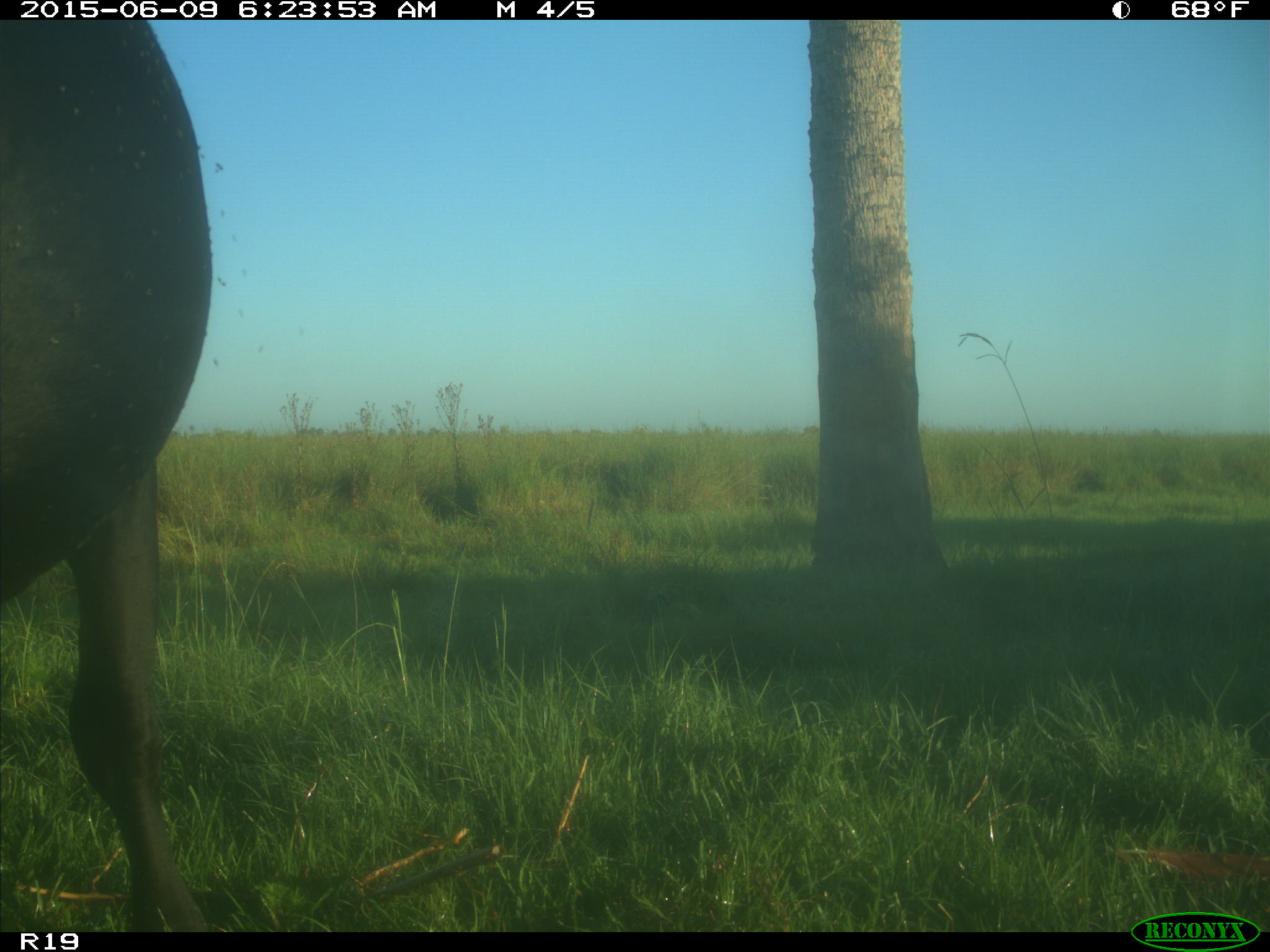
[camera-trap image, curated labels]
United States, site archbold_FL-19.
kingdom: Animalia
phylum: Chordata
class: Mammalia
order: Artiodactyla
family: Bovidae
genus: Bos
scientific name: Bos taurus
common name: domestic cow